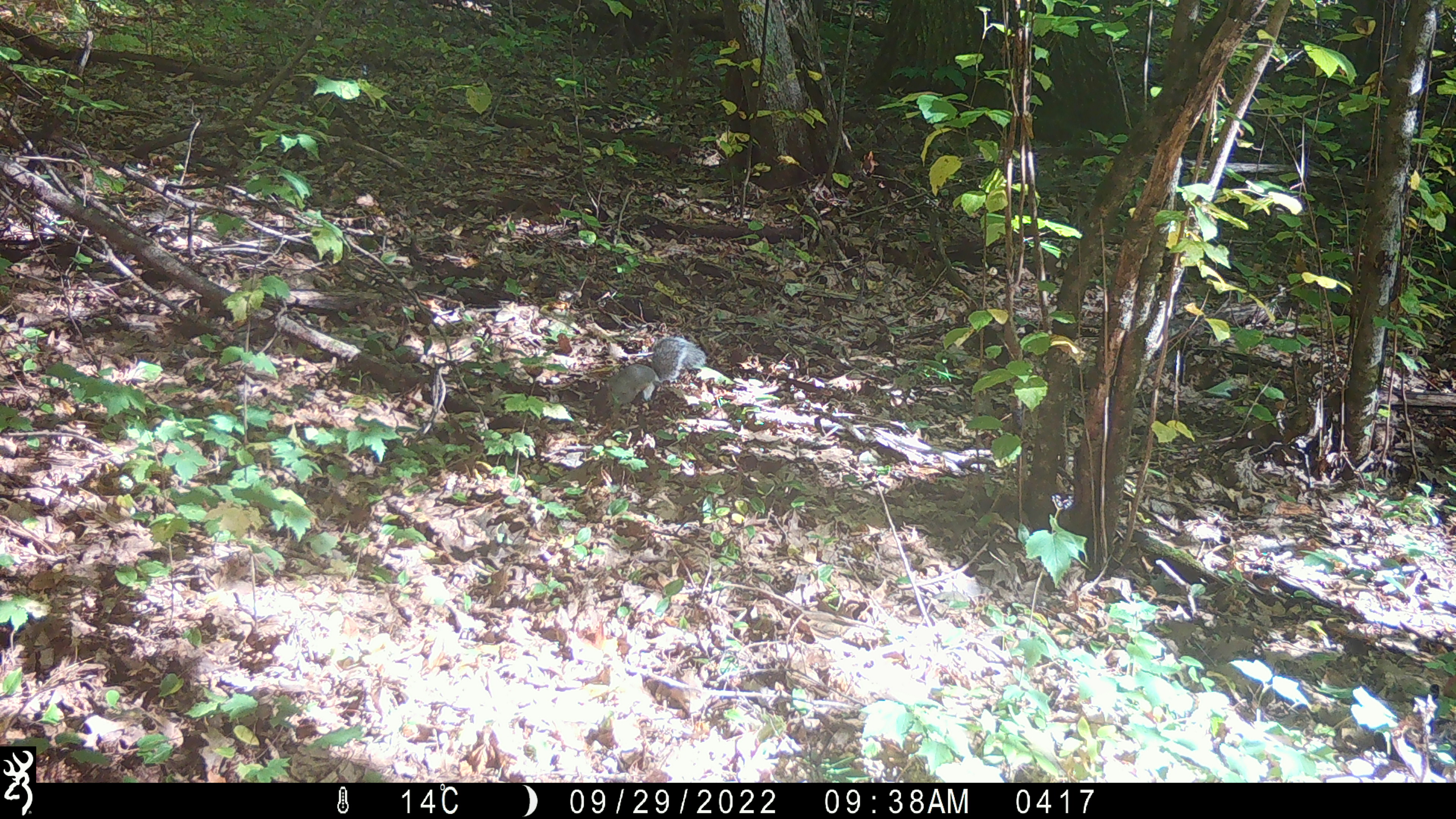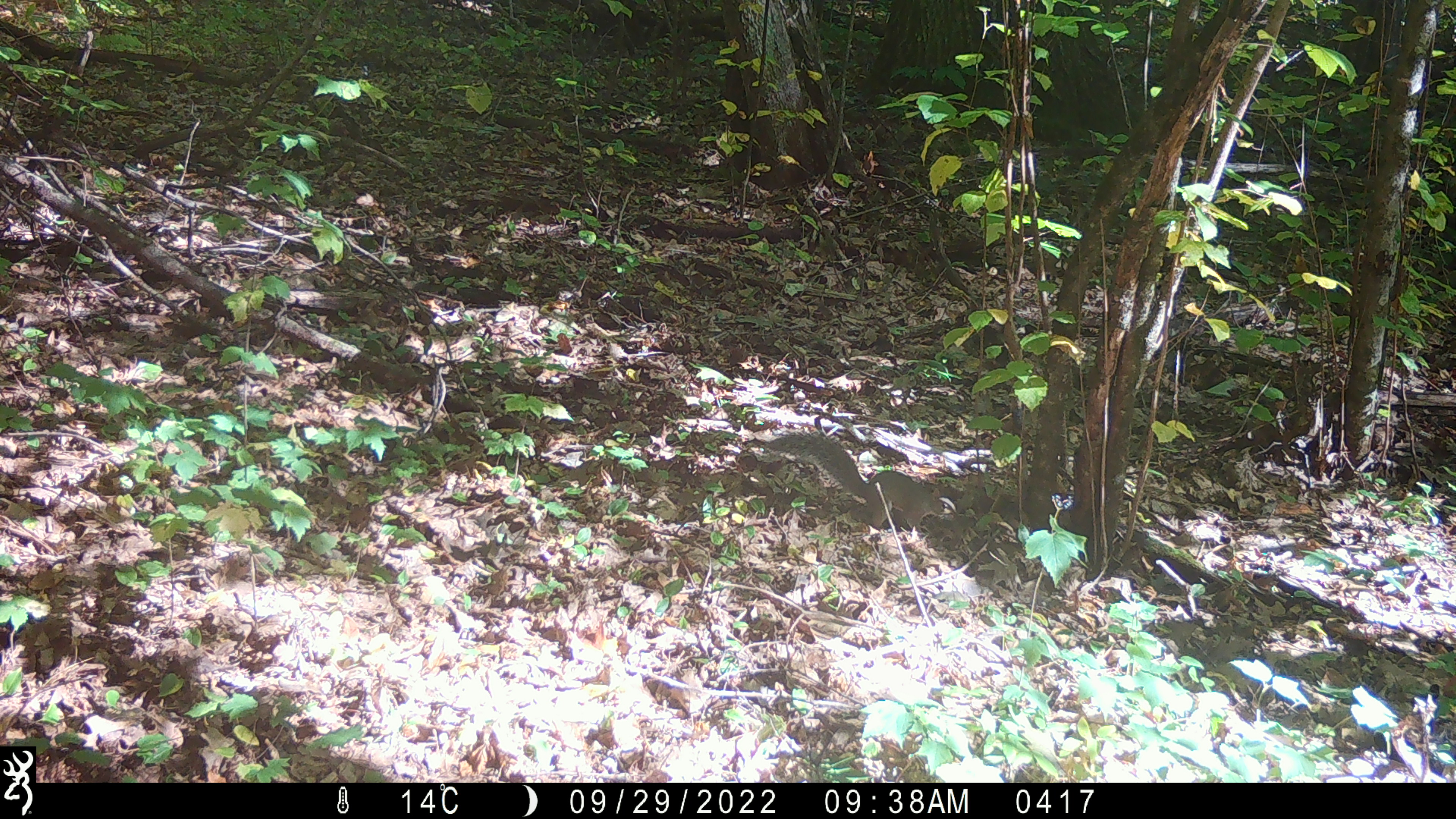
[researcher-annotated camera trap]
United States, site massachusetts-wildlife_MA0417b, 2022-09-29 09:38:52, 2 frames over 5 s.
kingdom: Animalia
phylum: Chordata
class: Mammalia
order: Rodentia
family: Sciuridae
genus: Sciurus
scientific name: Sciurus carolinensis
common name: gray squirrel